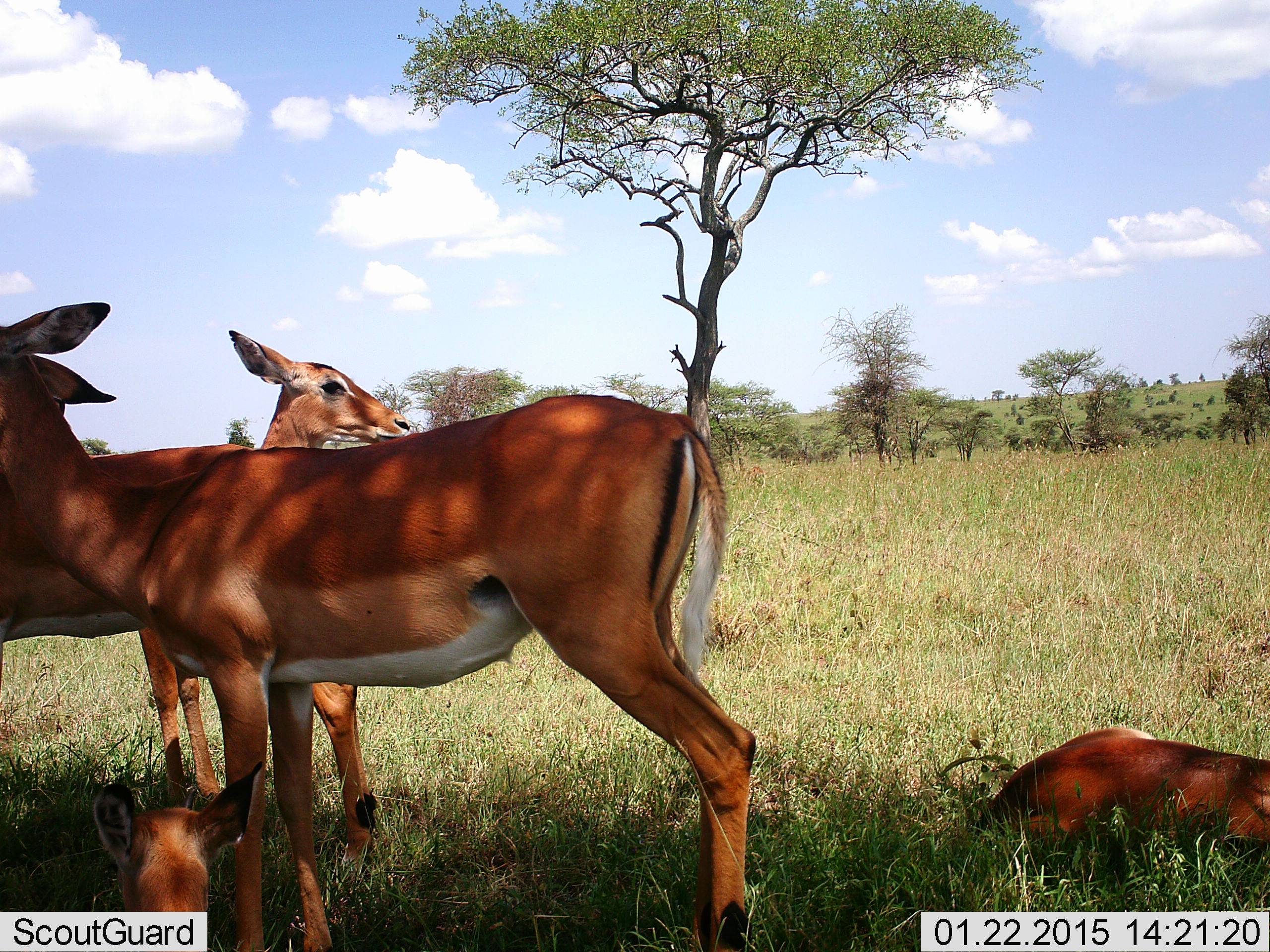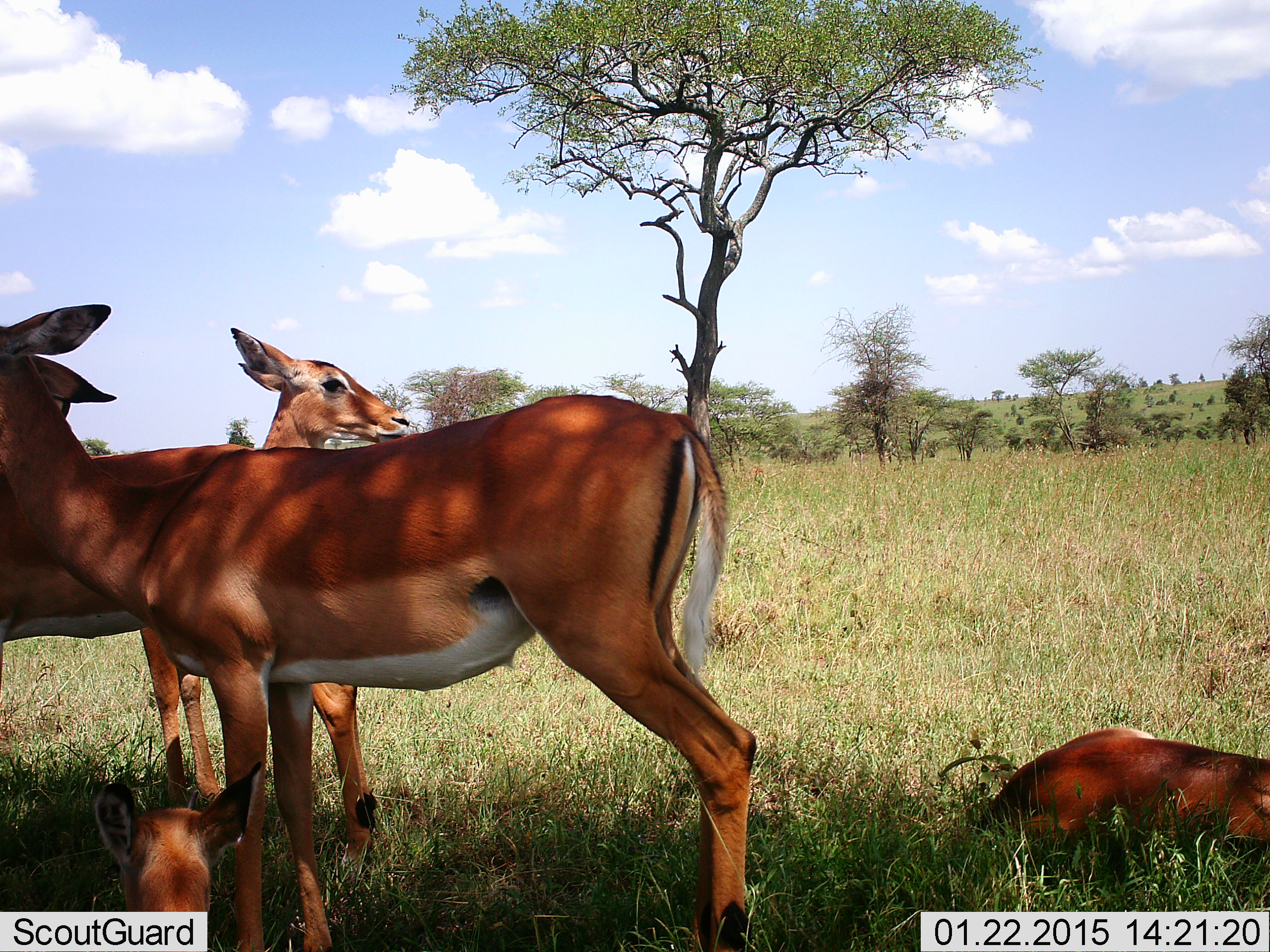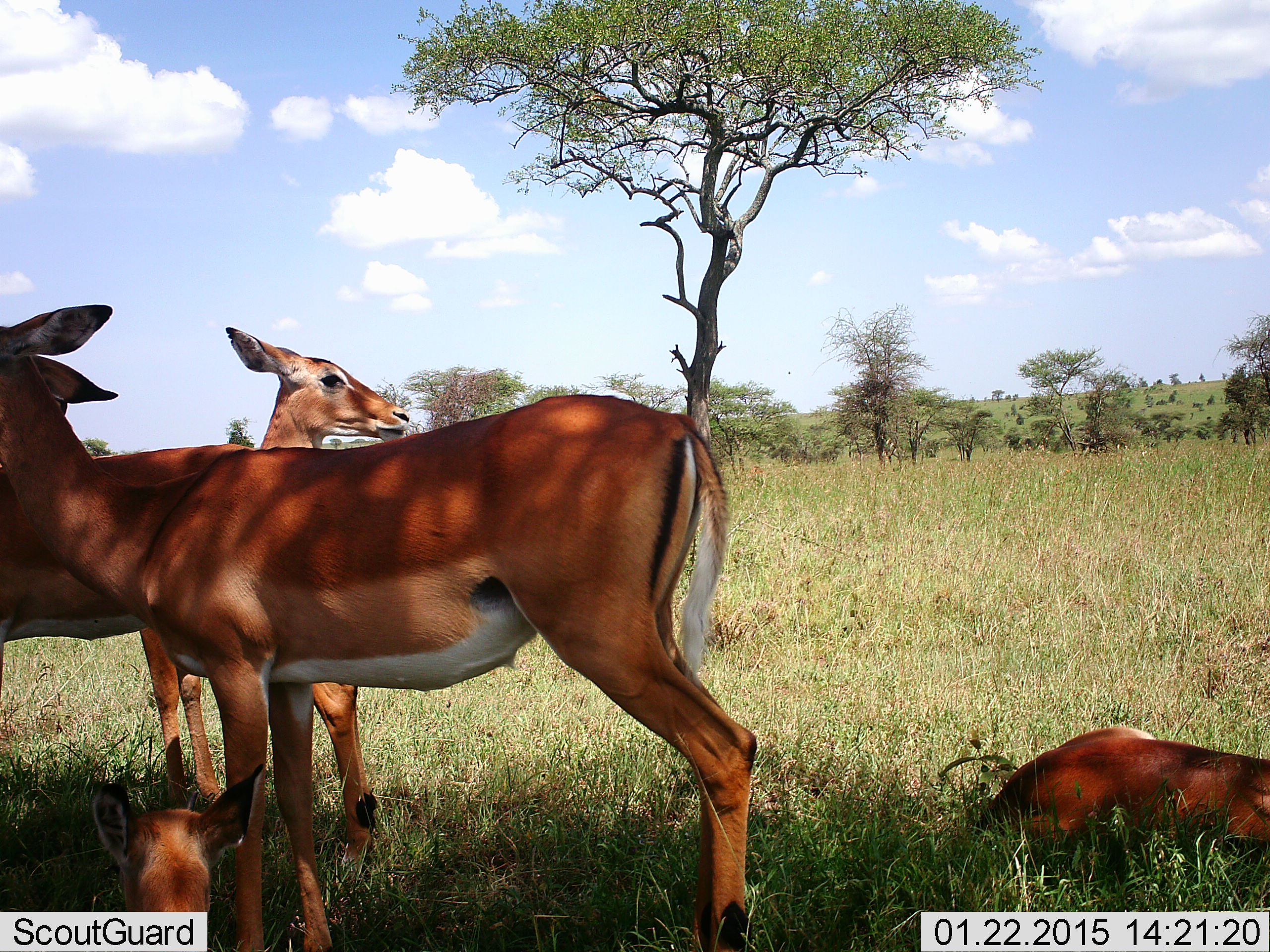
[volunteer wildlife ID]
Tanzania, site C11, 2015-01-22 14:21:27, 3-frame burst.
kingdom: Animalia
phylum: Chordata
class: Mammalia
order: Artiodactyla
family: Bovidae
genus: Aepyceros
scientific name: Aepyceros melampus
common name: impala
Impala (Aepyceros melampus), count 5. Behavior (volunteer vote fractions): standing 80%, resting 100%, moving 0%, interacting 0%. Young present (vote fraction): 30%. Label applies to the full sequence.